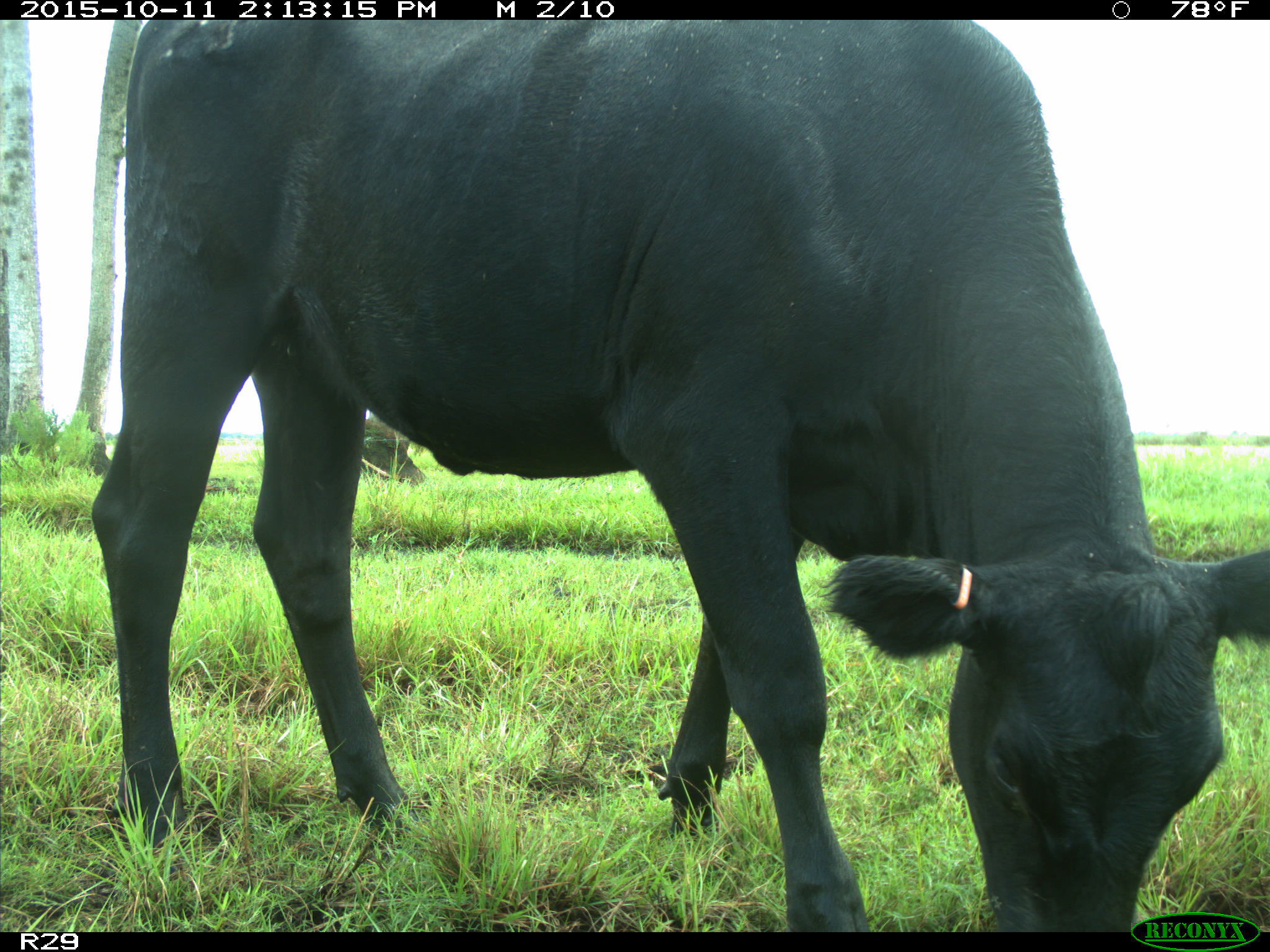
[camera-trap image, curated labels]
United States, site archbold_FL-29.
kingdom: Animalia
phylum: Chordata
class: Mammalia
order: Artiodactyla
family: Bovidae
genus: Bos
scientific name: Bos taurus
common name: domestic cow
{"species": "Bos taurus (domestic cow)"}